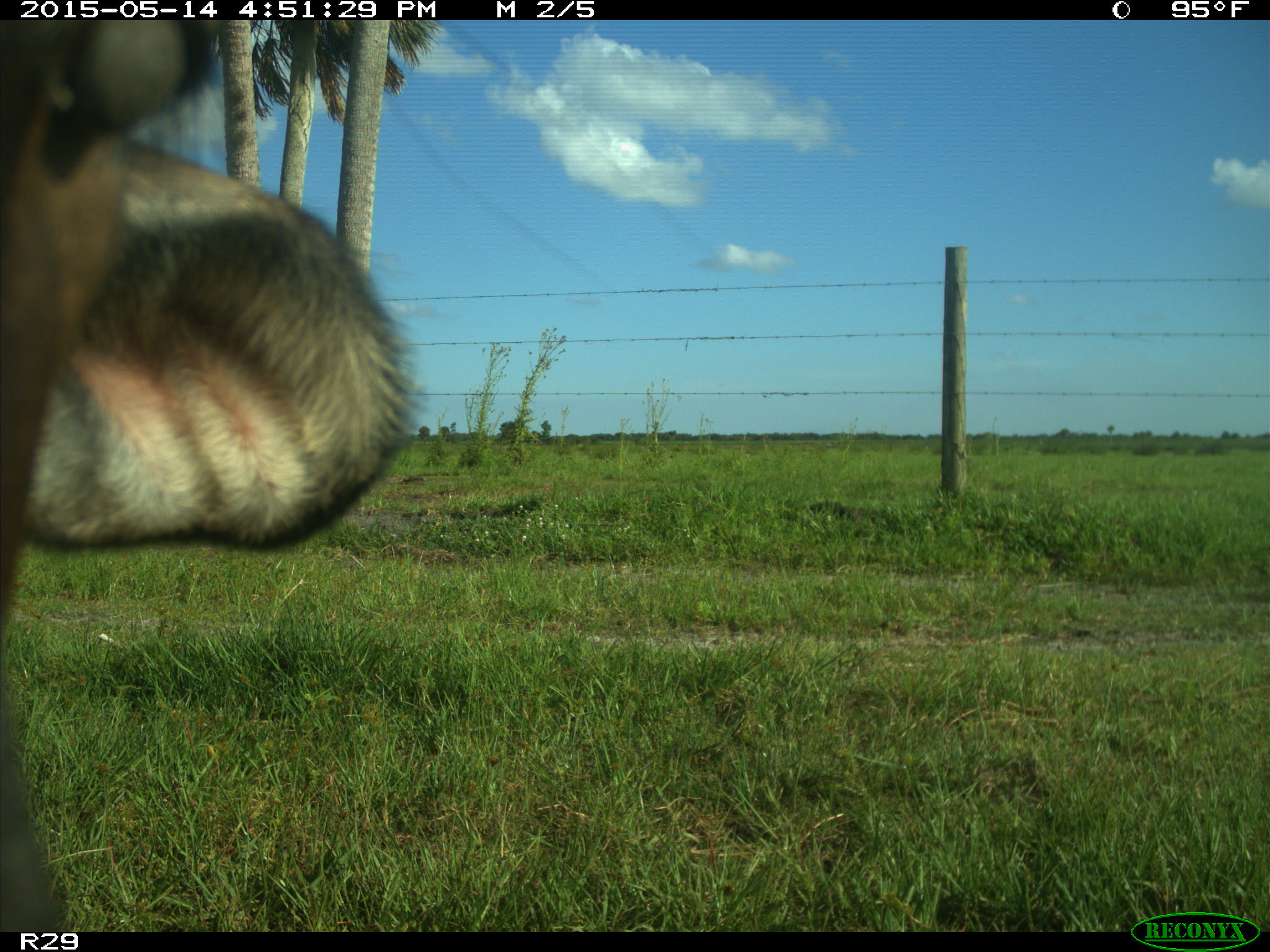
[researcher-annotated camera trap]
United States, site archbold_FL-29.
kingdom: Animalia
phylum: Chordata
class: Mammalia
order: Artiodactyla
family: Bovidae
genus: Bos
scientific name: Bos taurus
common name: domestic cow